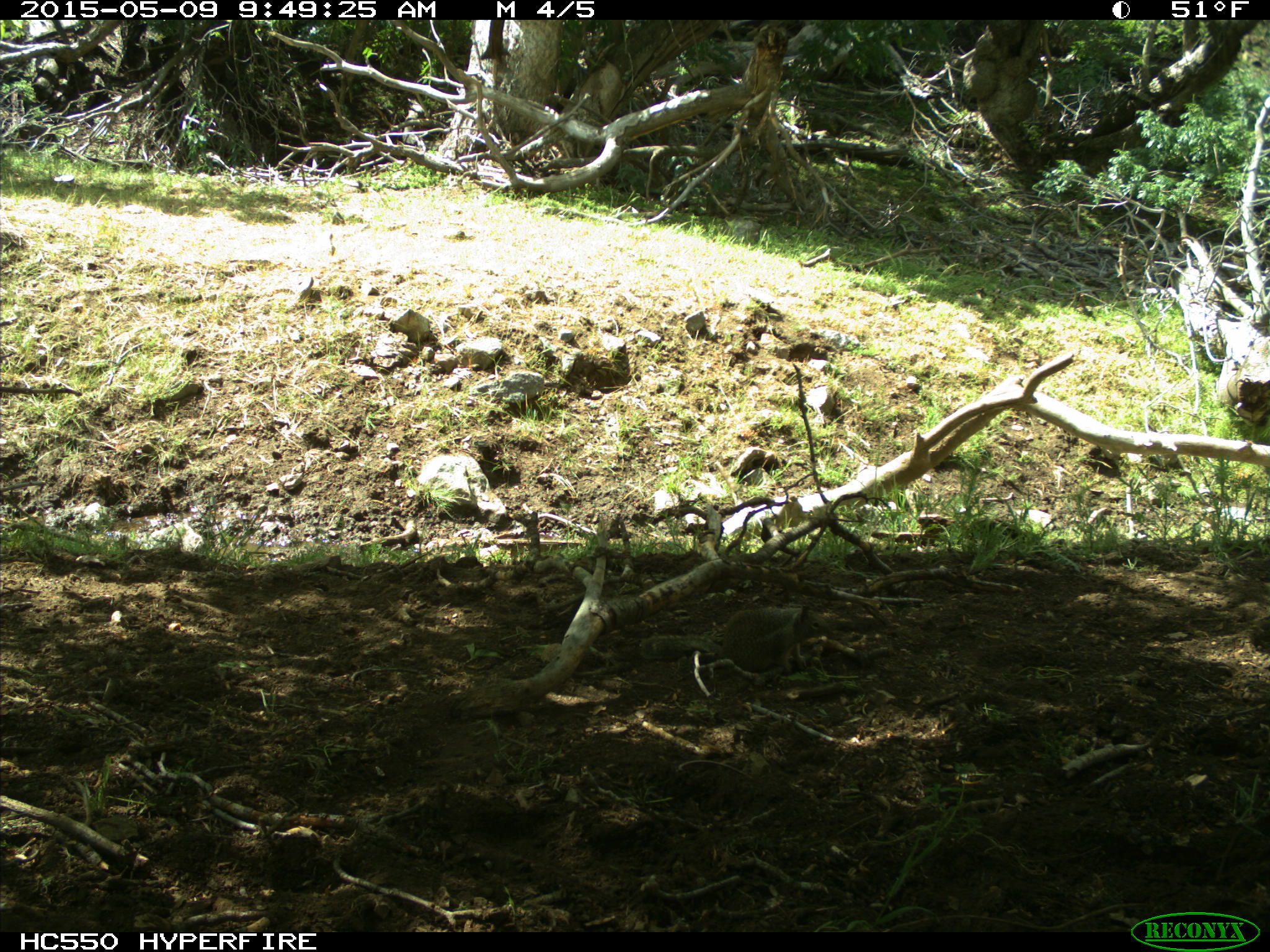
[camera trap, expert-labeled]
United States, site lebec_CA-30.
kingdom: Animalia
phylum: Chordata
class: Mammalia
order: Rodentia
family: Sciuridae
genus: Otospermophilus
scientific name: Otospermophilus beecheyi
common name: california ground squirrel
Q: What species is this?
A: Otospermophilus beecheyi (california ground squirrel).